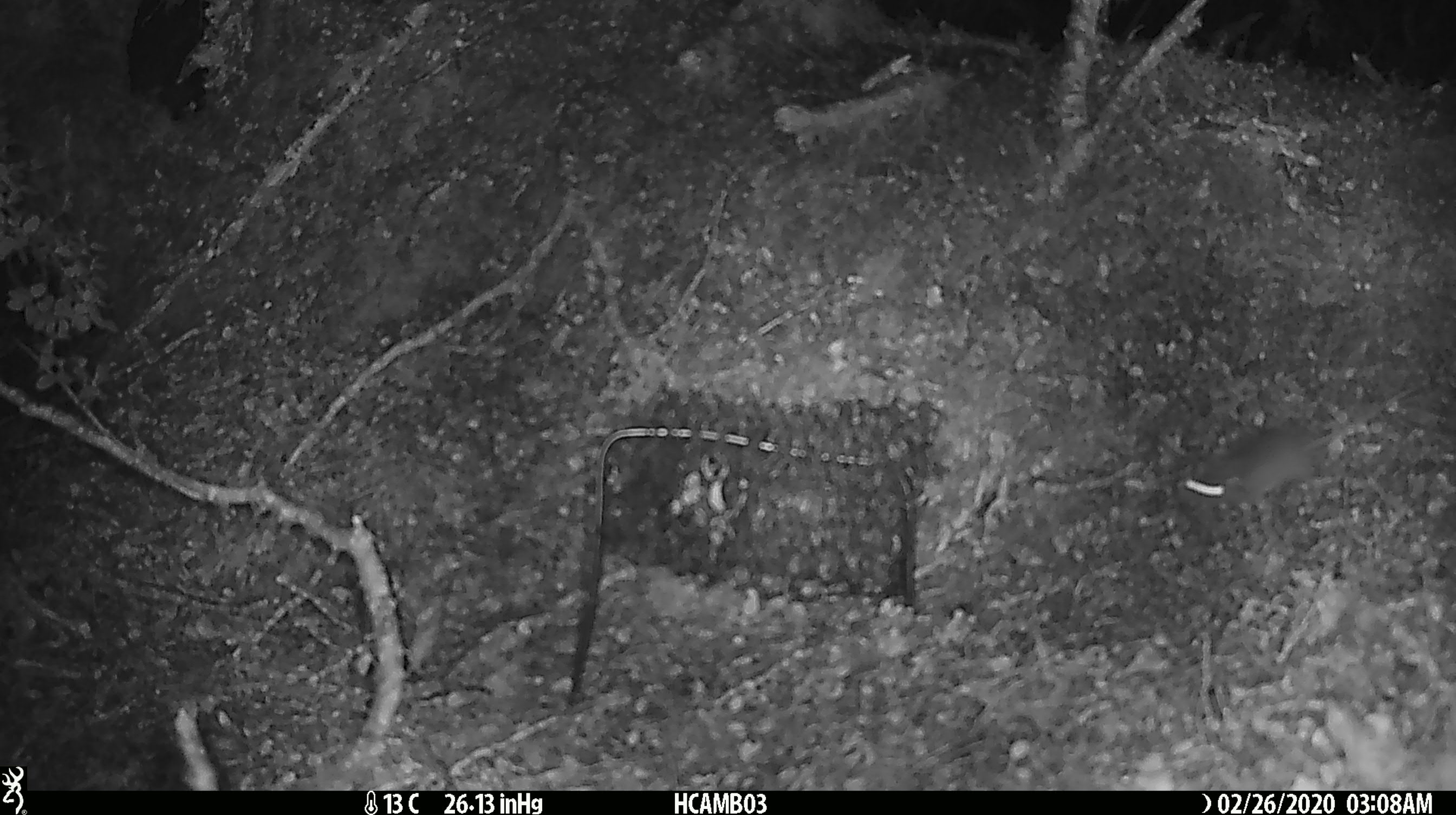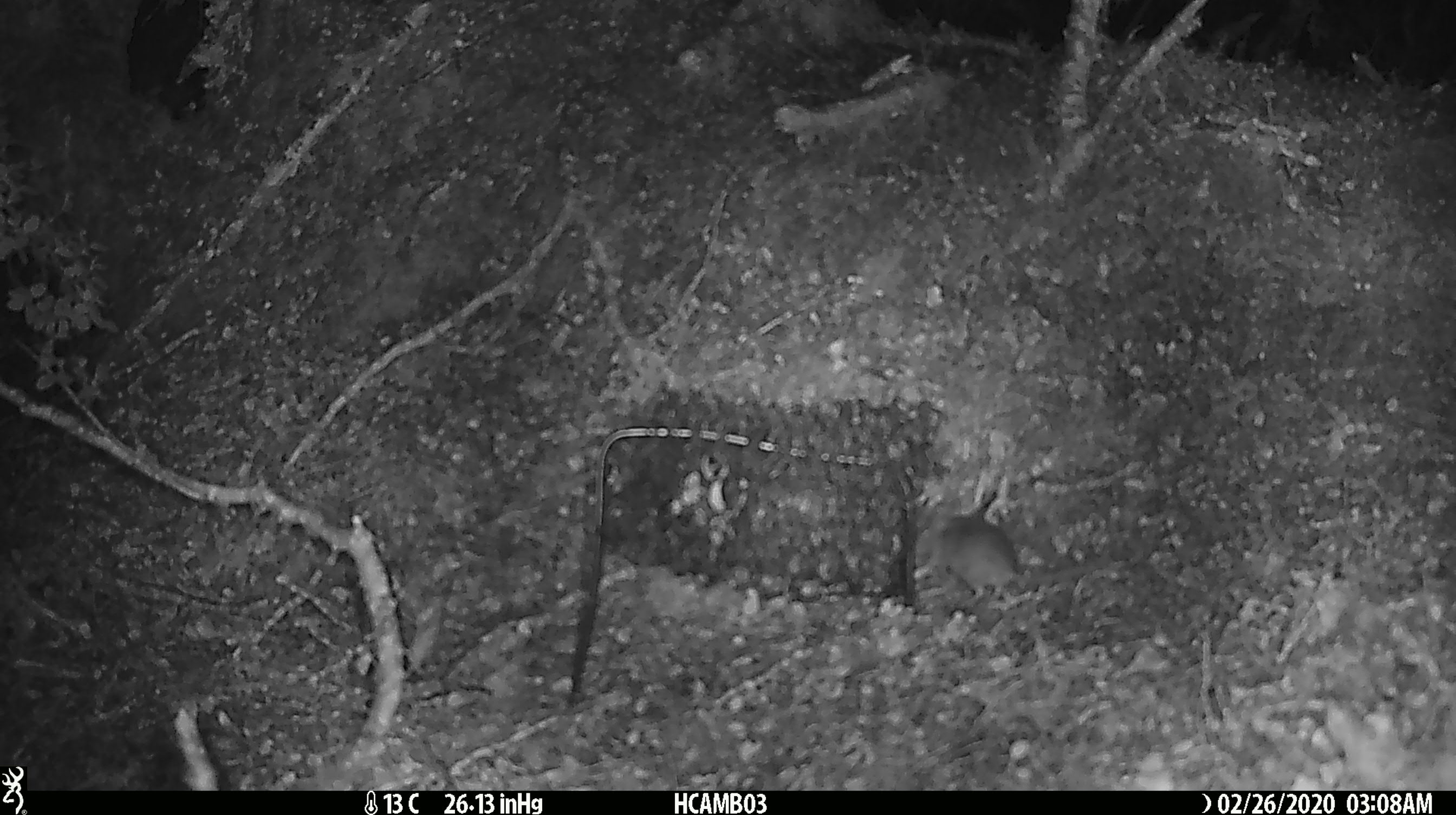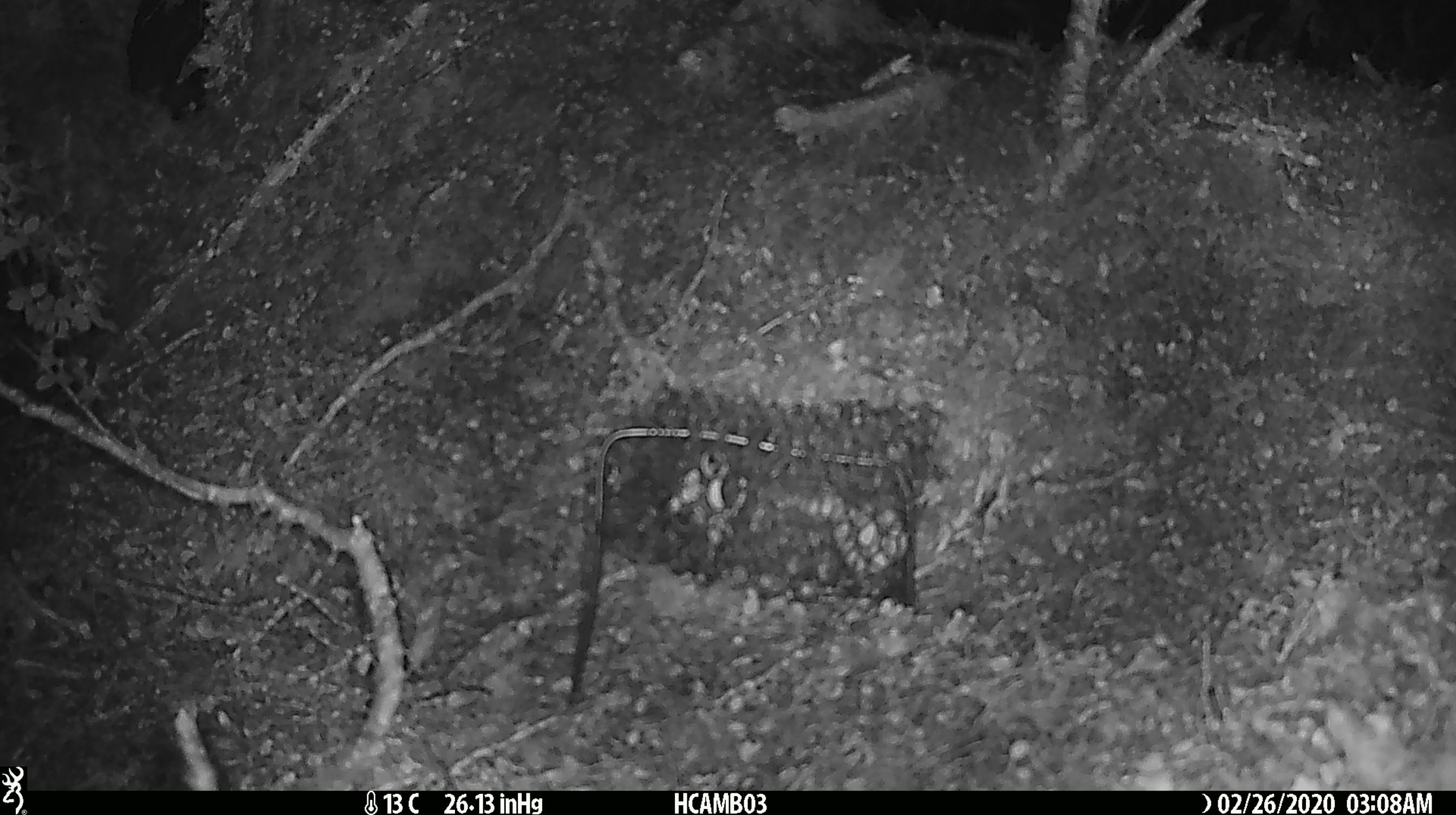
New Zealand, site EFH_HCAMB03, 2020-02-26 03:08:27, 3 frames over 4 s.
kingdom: Animalia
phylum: Chordata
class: Mammalia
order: Rodentia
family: Muridae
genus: Mus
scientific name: Mus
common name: mouse